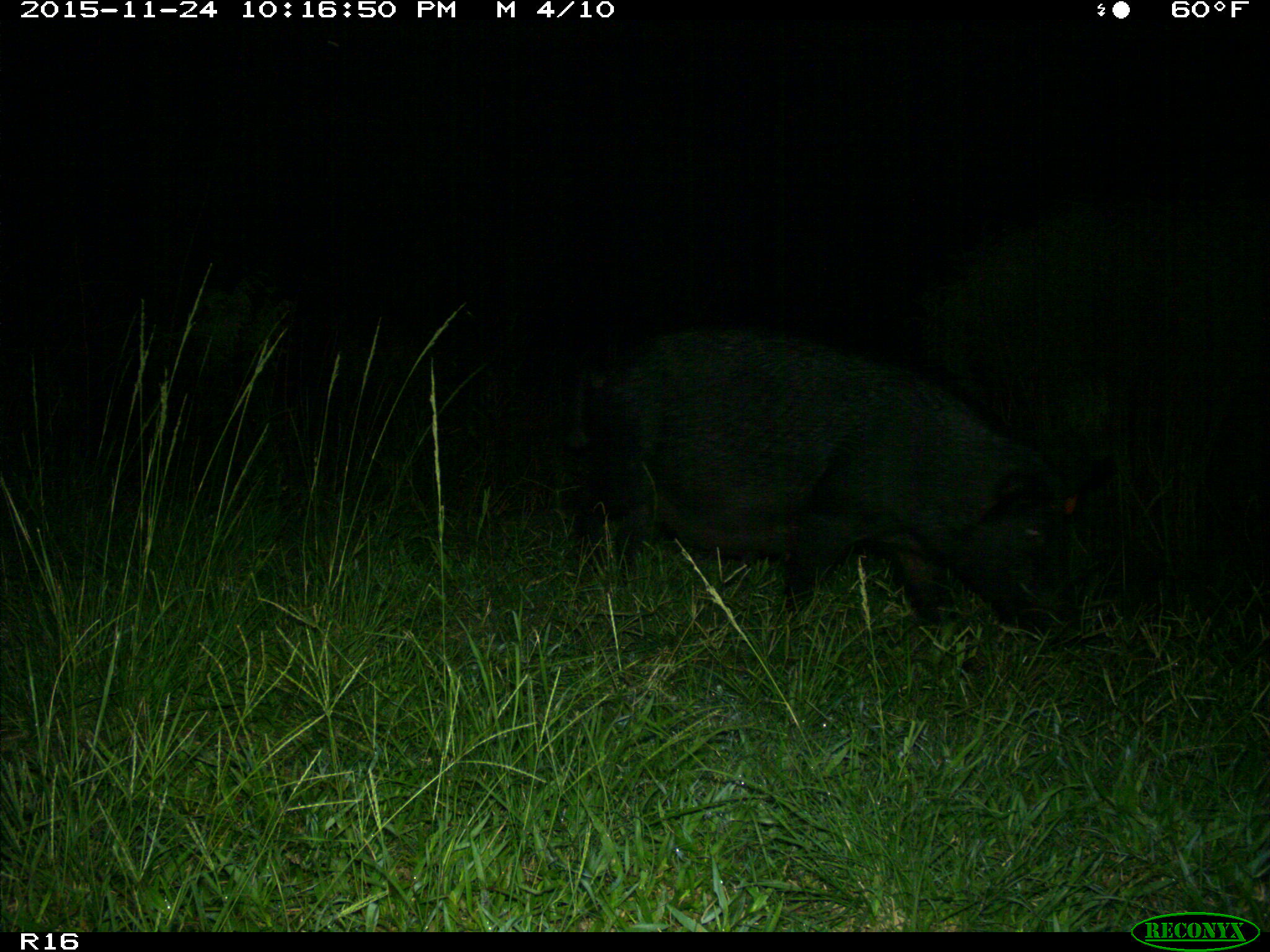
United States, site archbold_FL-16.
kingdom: Animalia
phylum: Chordata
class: Mammalia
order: Artiodactyla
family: Suidae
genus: Sus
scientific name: Sus scrofa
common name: wild boar